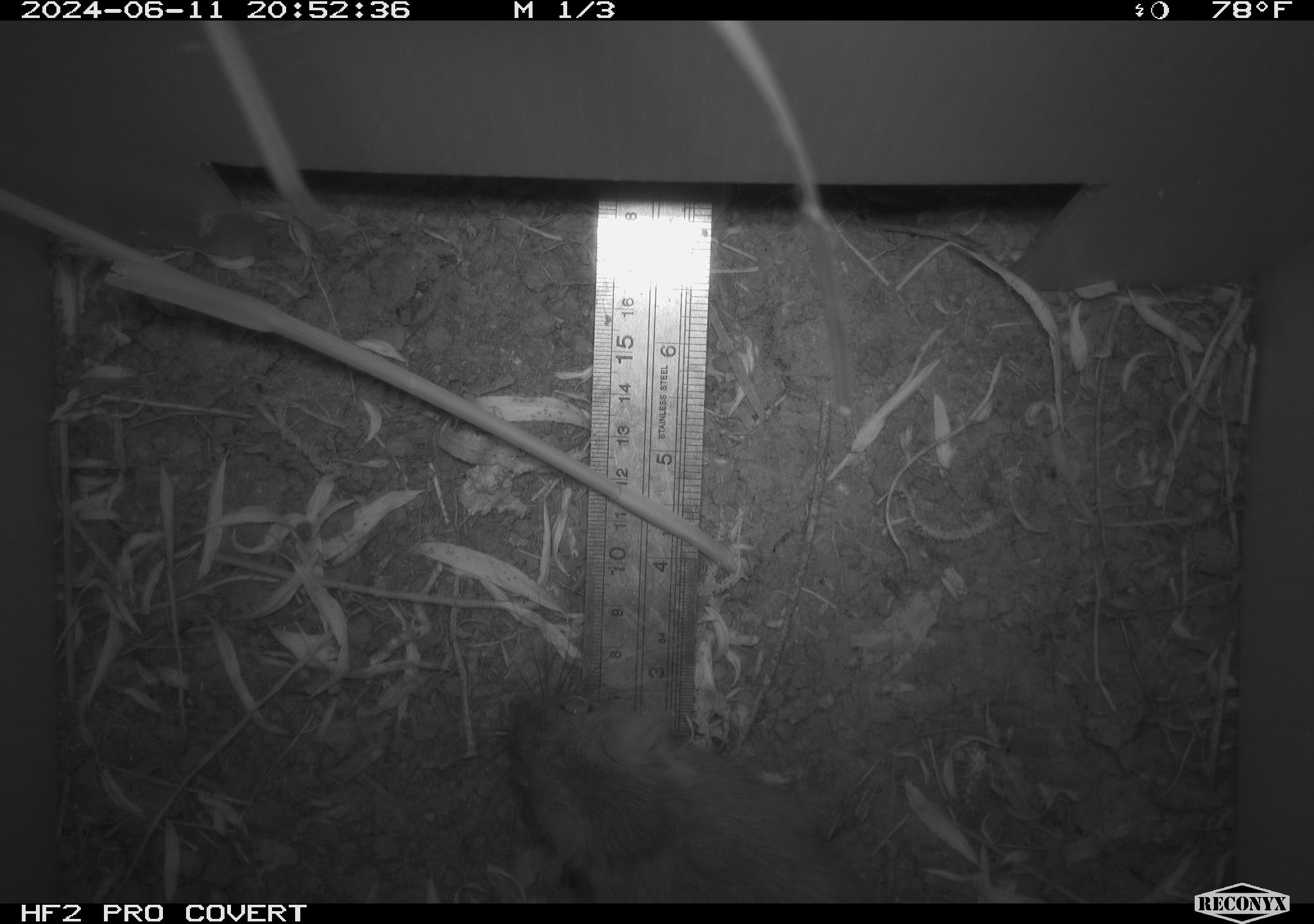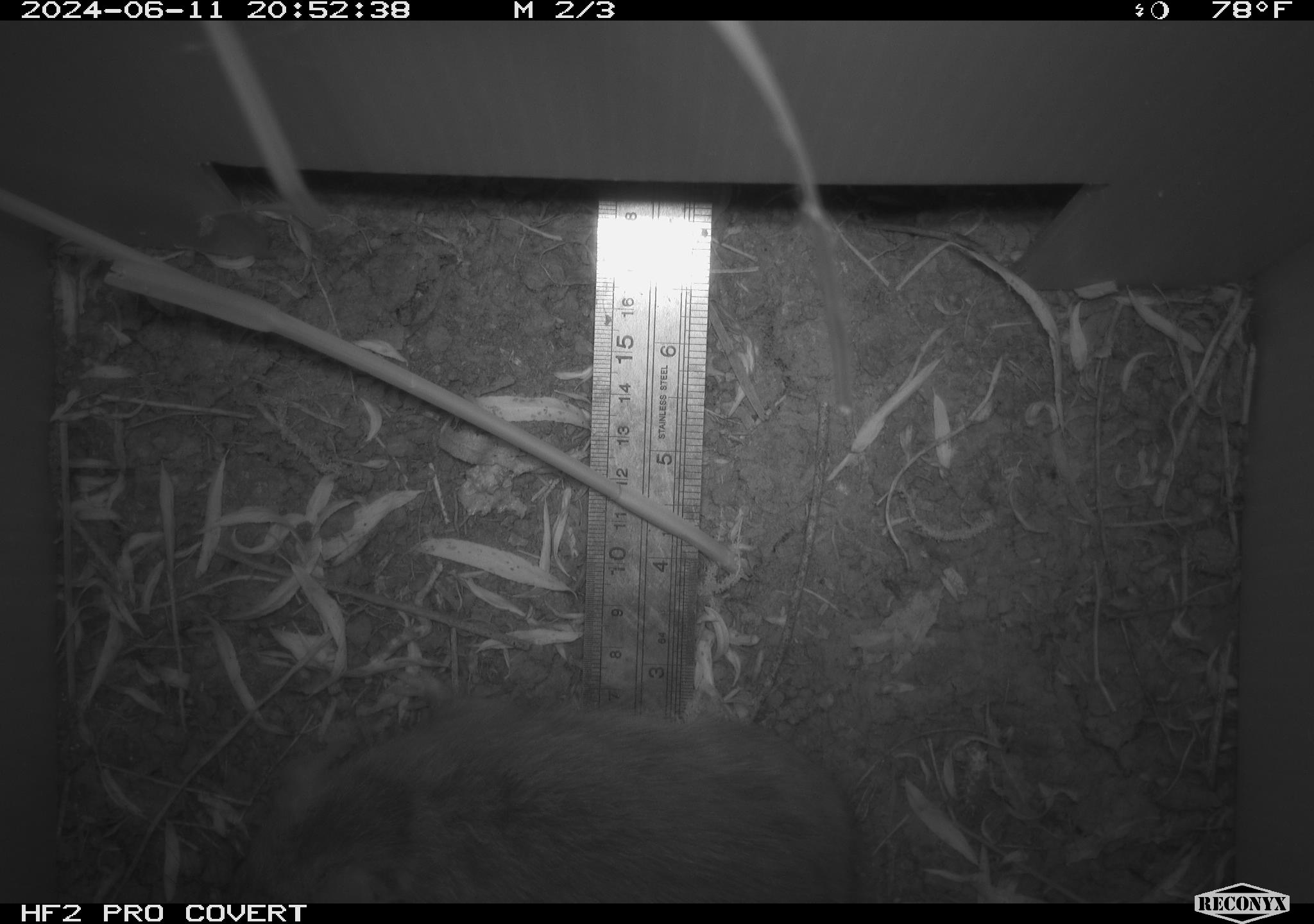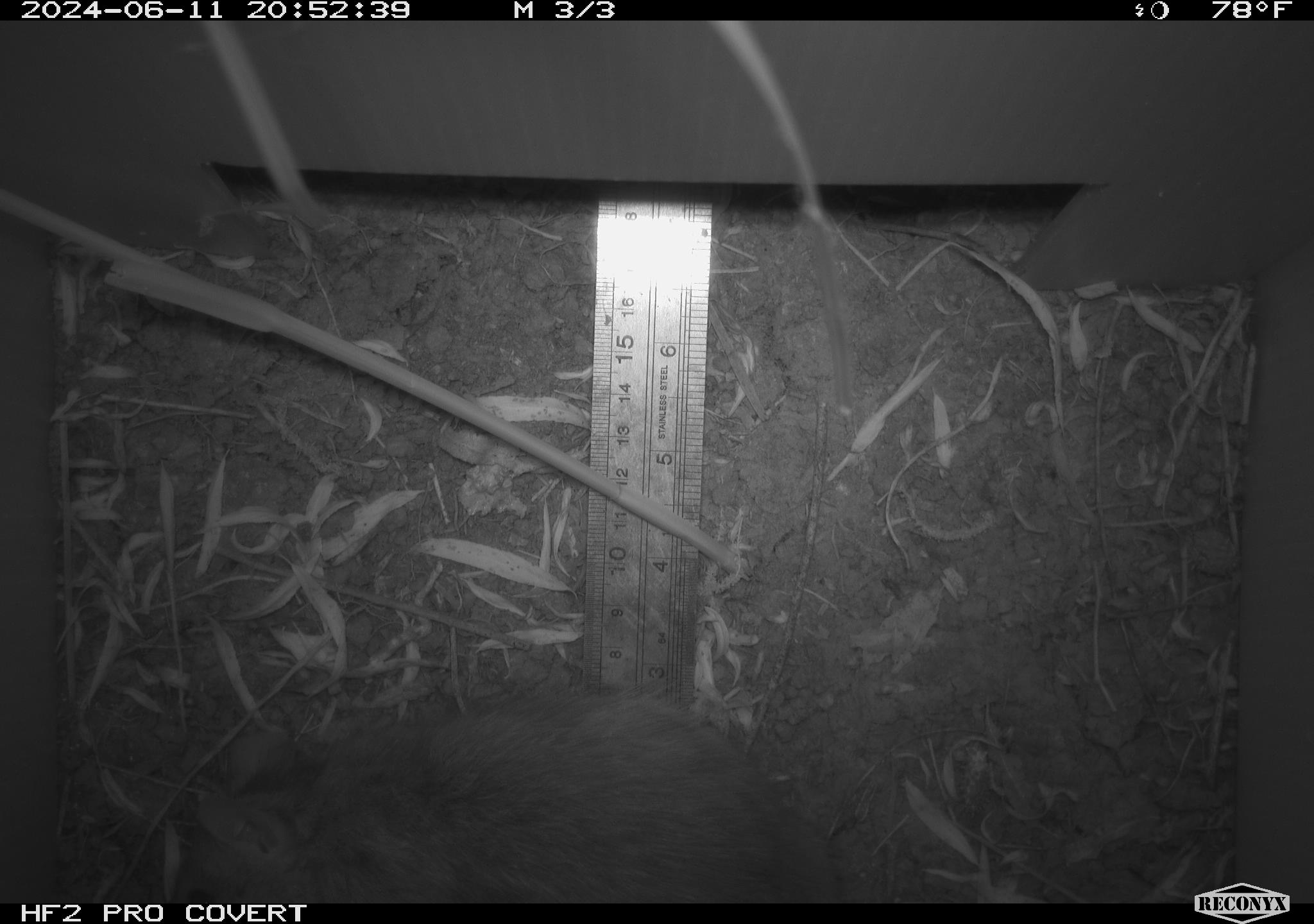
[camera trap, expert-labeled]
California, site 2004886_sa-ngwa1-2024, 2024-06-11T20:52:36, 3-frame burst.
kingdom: Animalia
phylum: Chordata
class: Mammalia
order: Rodentia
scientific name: Rodentia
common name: woodrat or rat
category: woodrat or rat species